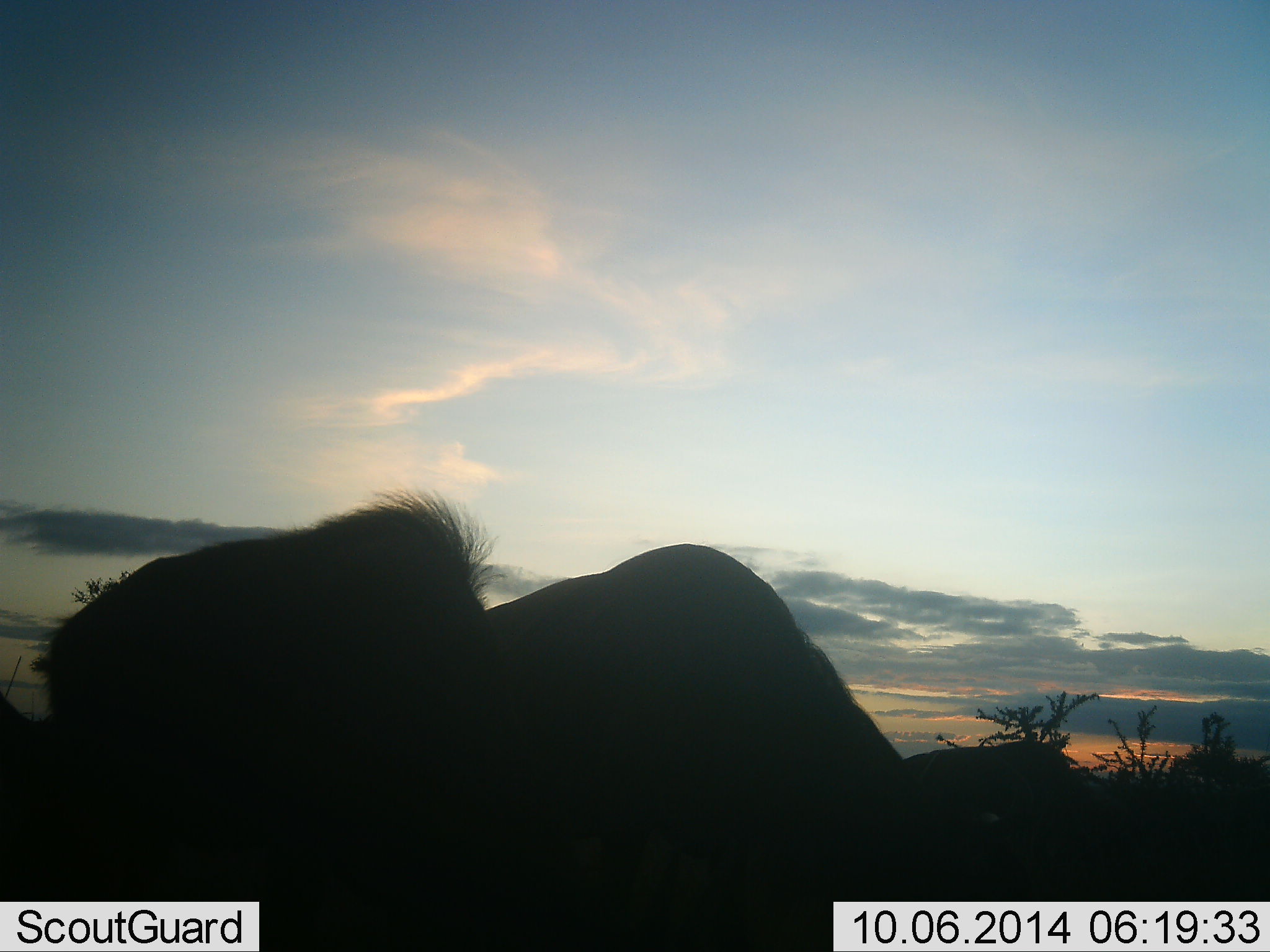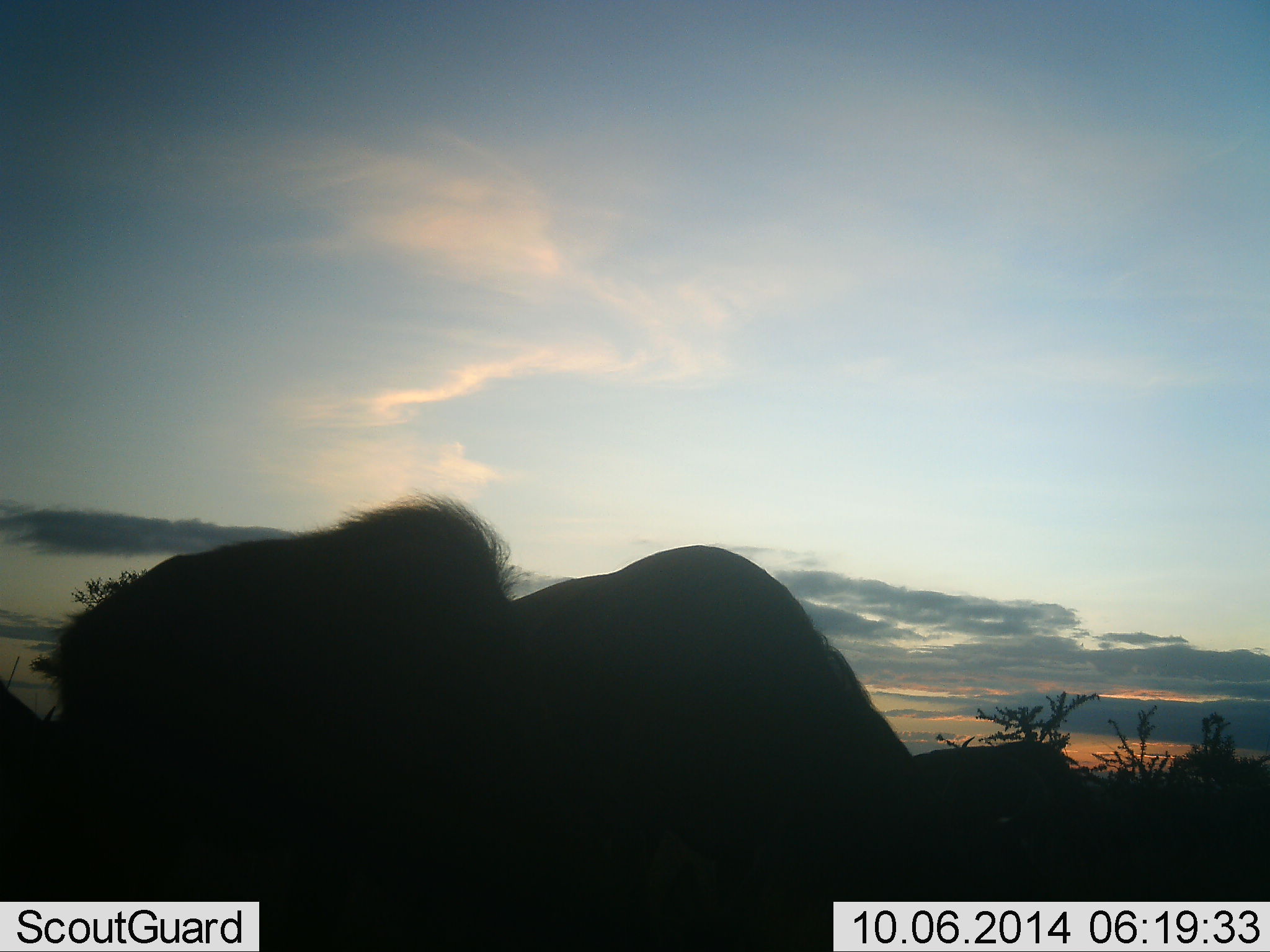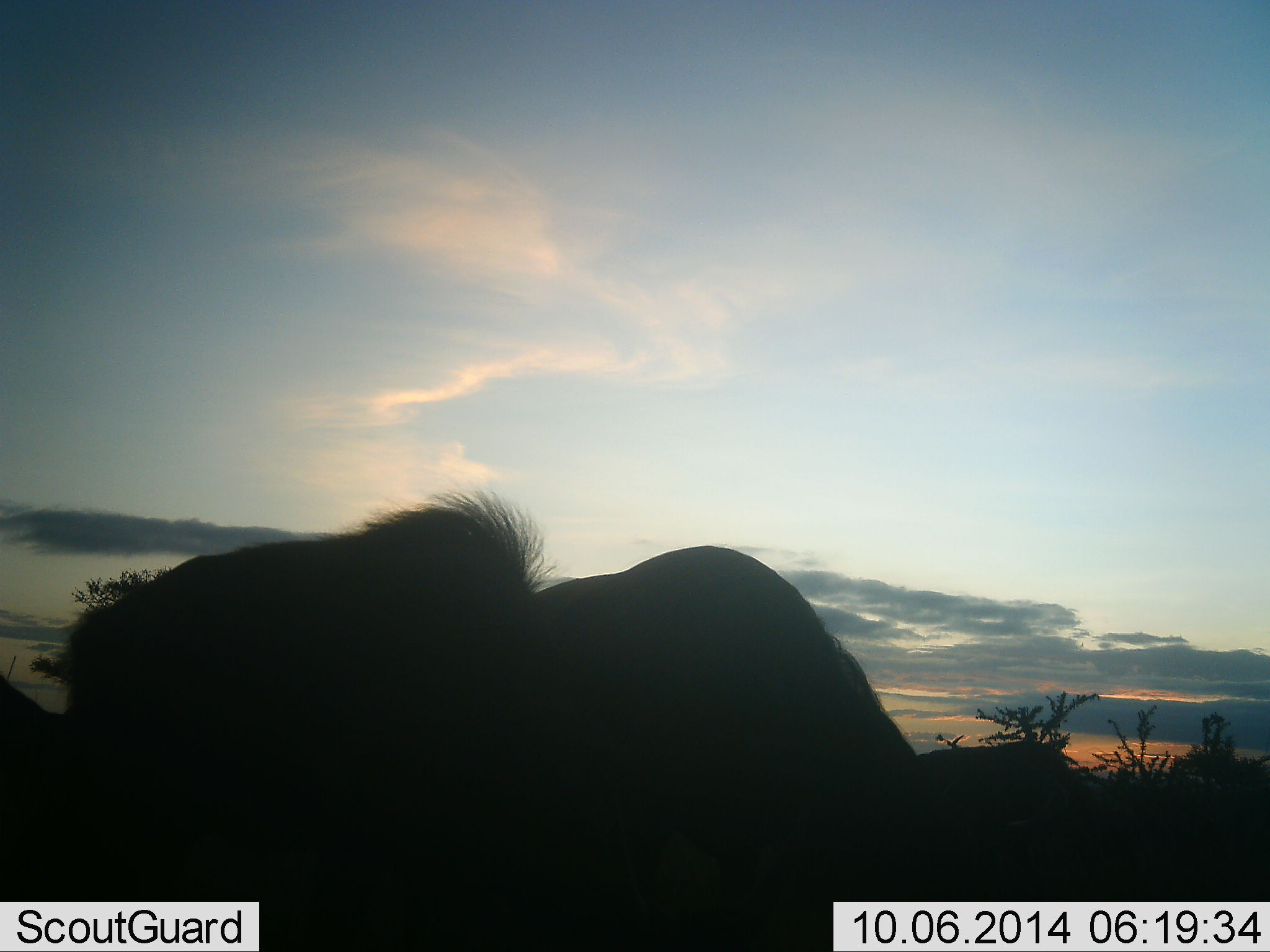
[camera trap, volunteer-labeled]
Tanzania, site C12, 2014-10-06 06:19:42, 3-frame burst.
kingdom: Animalia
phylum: Chordata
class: Mammalia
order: Artiodactyla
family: Bovidae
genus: Connochaetes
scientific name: Connochaetes taurinus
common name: blue wildebeest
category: wildebeest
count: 3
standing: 22%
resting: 11%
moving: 11%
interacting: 0%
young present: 22%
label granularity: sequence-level